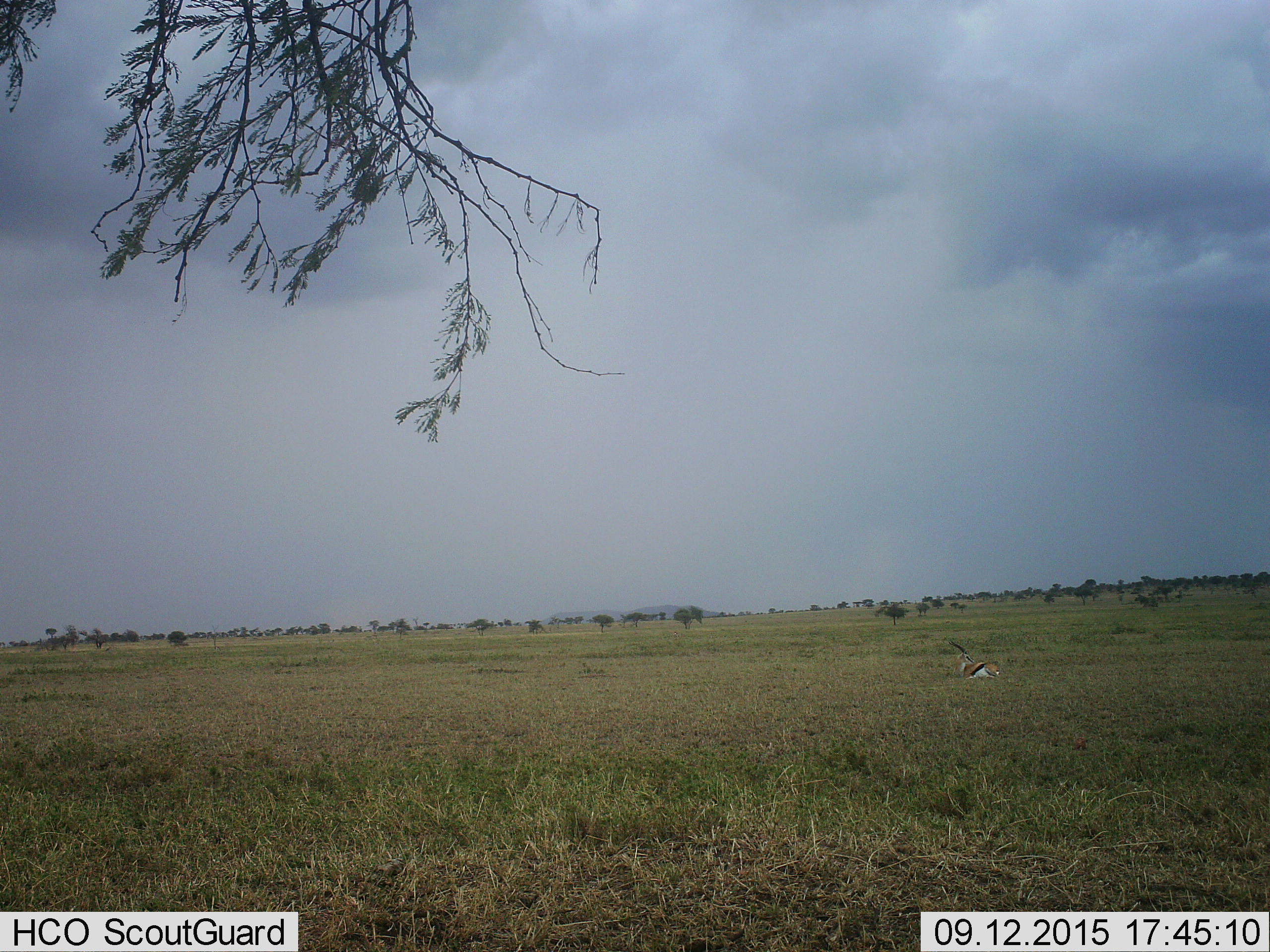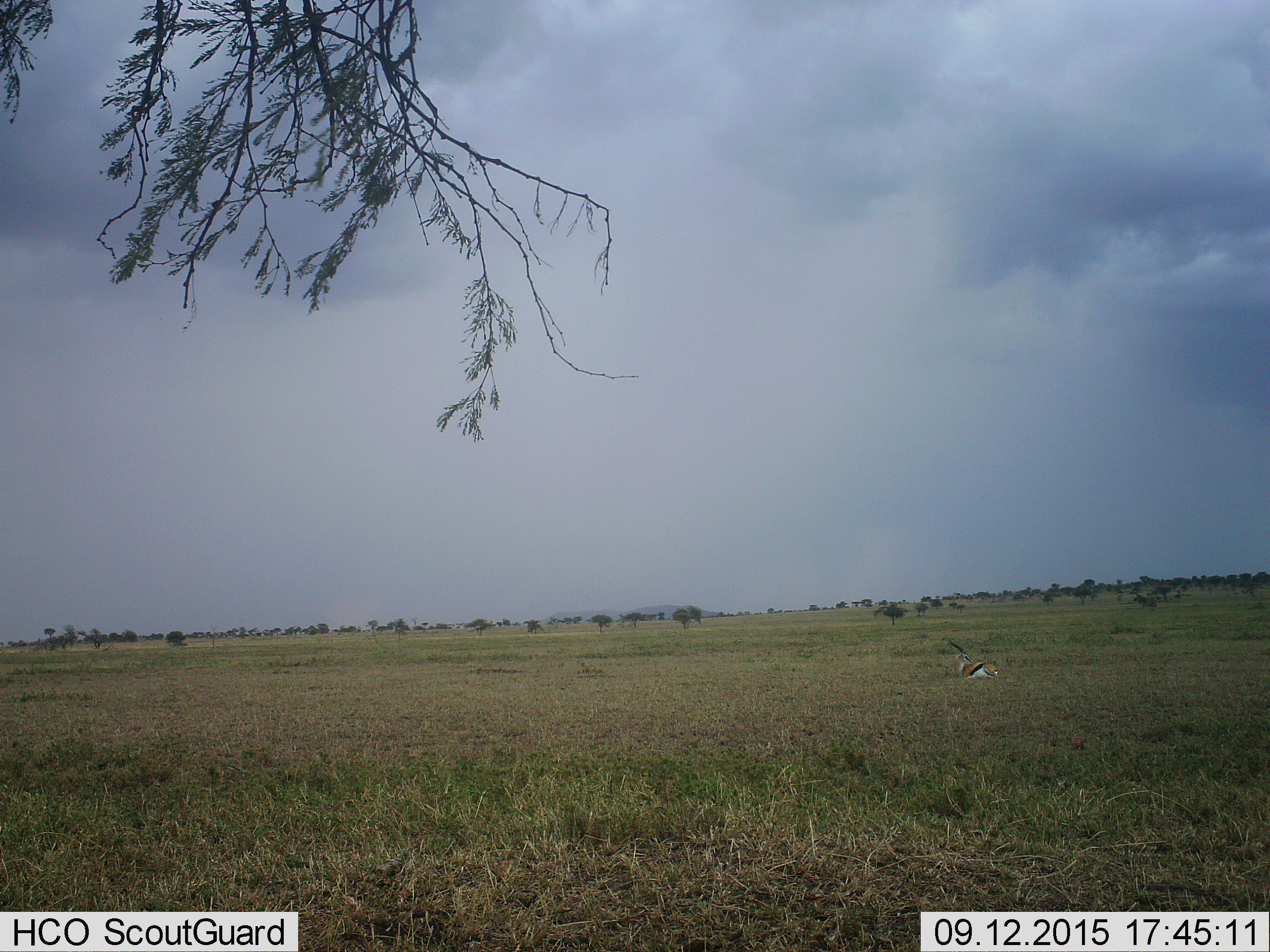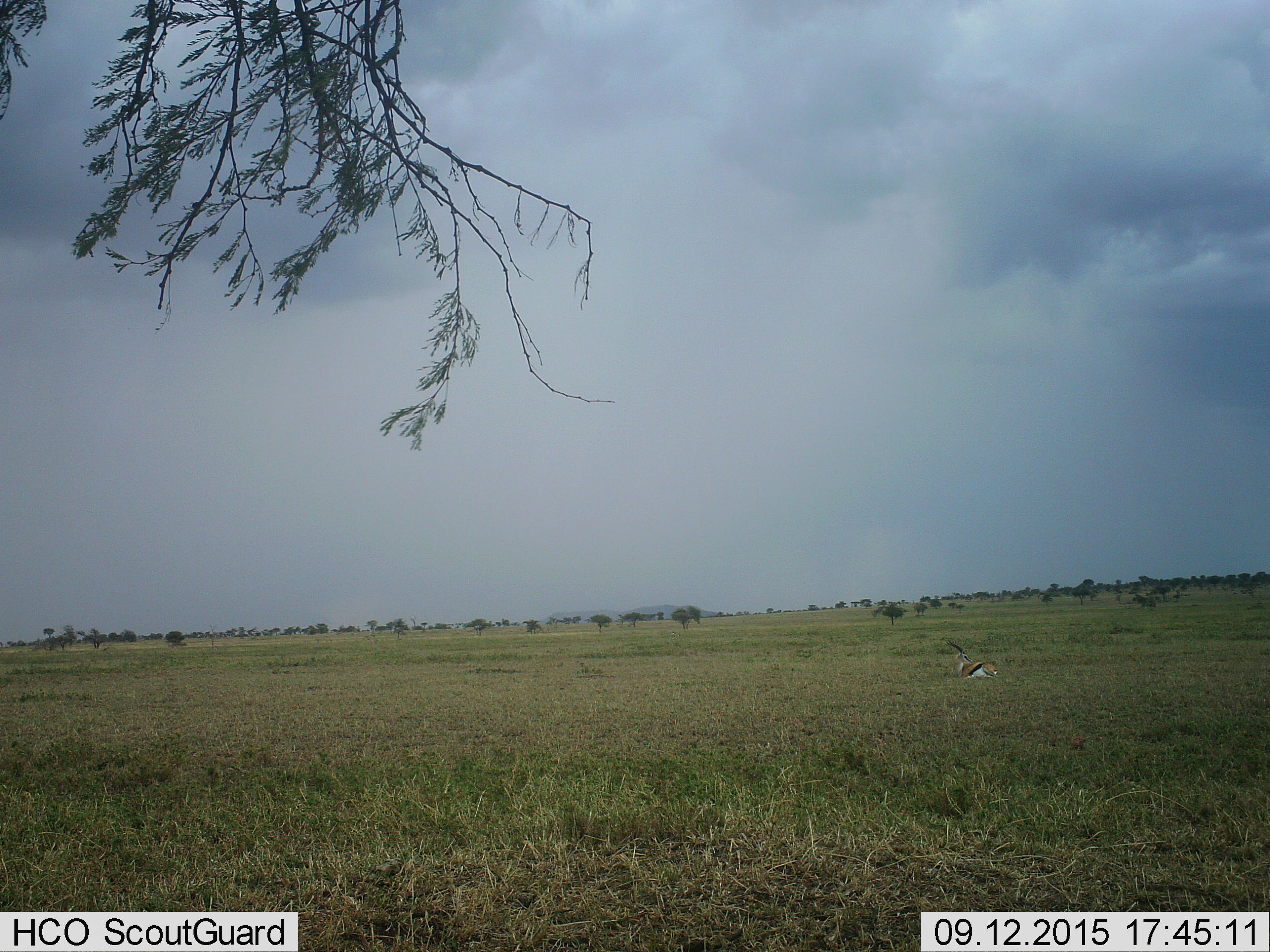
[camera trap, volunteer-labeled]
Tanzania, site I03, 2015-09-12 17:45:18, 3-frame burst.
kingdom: Animalia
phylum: Chordata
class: Mammalia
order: Artiodactyla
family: Bovidae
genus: Eudorcas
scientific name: Eudorcas thomsonii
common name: thomson's gazelle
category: gazellethomsons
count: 1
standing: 11%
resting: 89%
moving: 0%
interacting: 0%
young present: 0%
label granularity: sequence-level